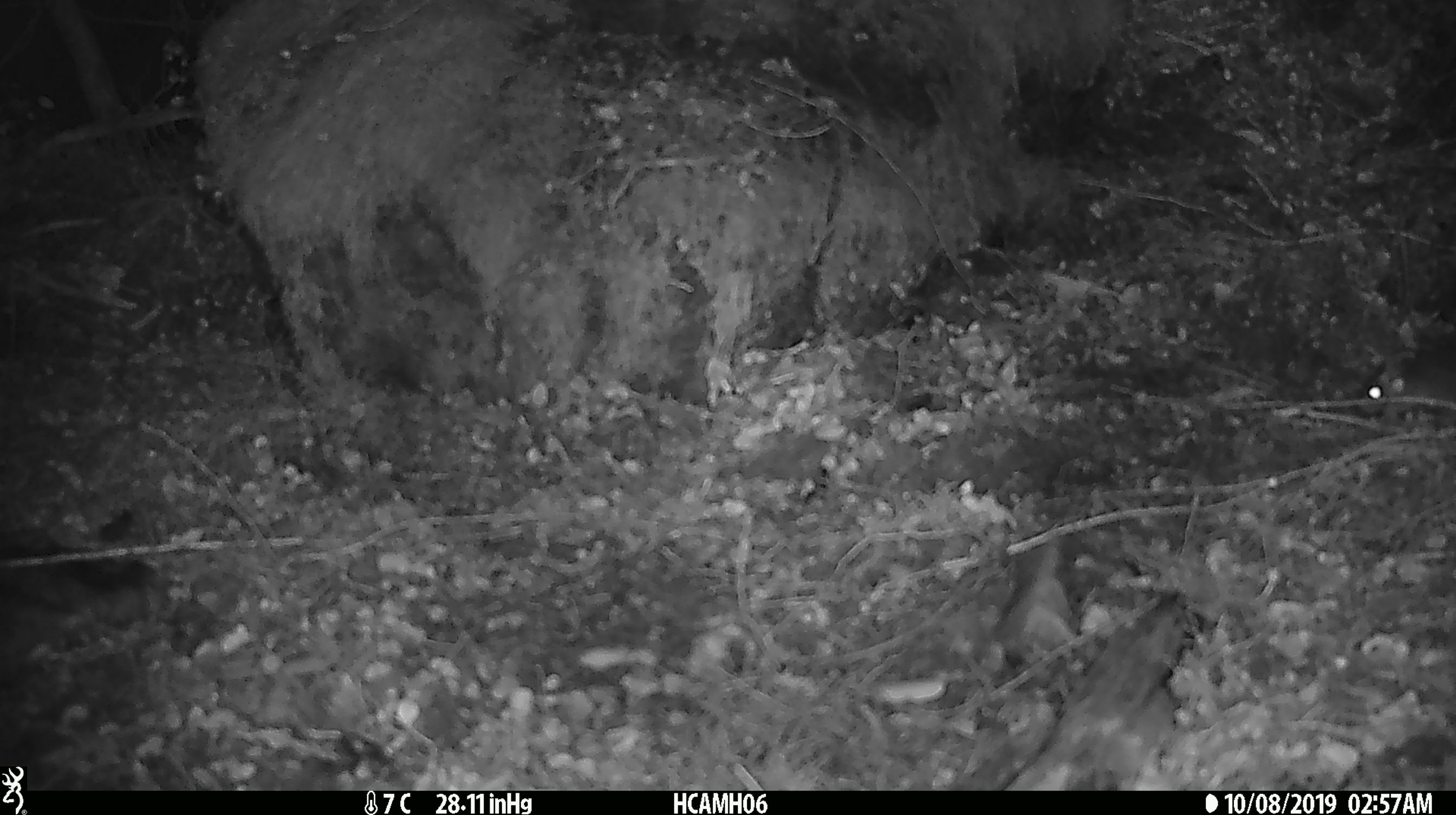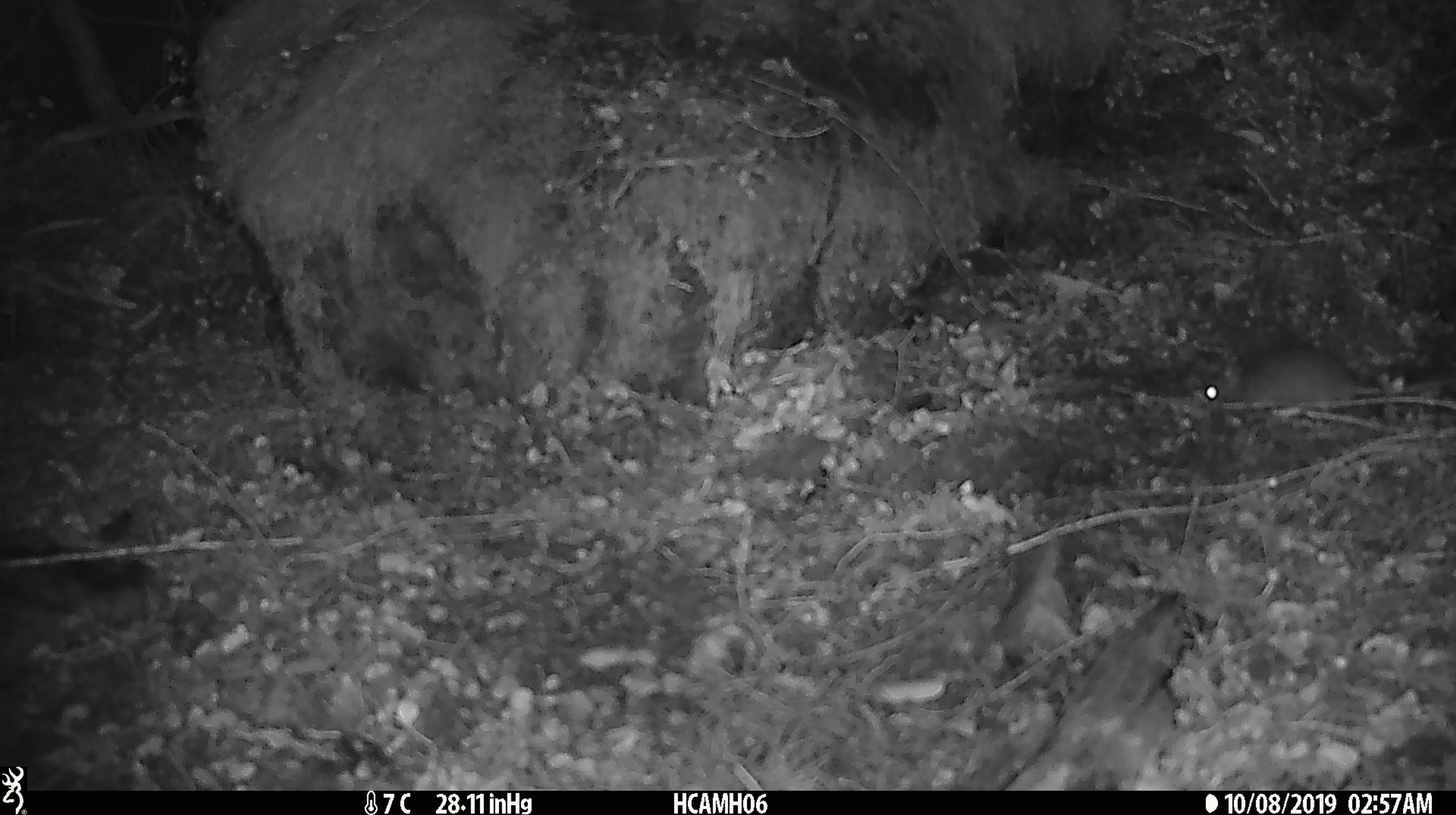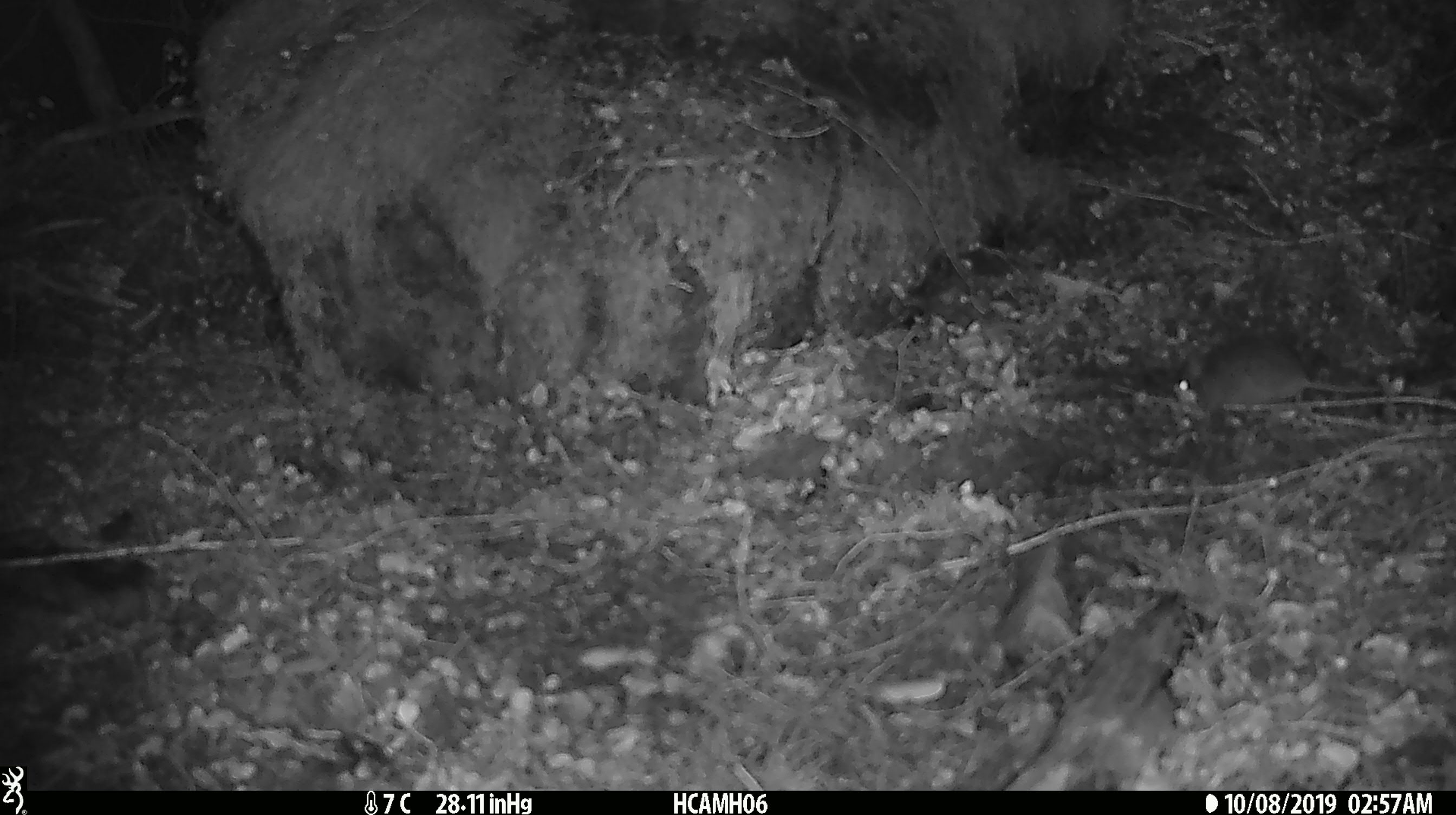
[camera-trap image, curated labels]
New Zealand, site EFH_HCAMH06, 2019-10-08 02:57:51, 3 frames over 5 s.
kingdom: Animalia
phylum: Chordata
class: Mammalia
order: Rodentia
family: Muridae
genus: Mus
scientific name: Mus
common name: mouse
Mouse (Mus).